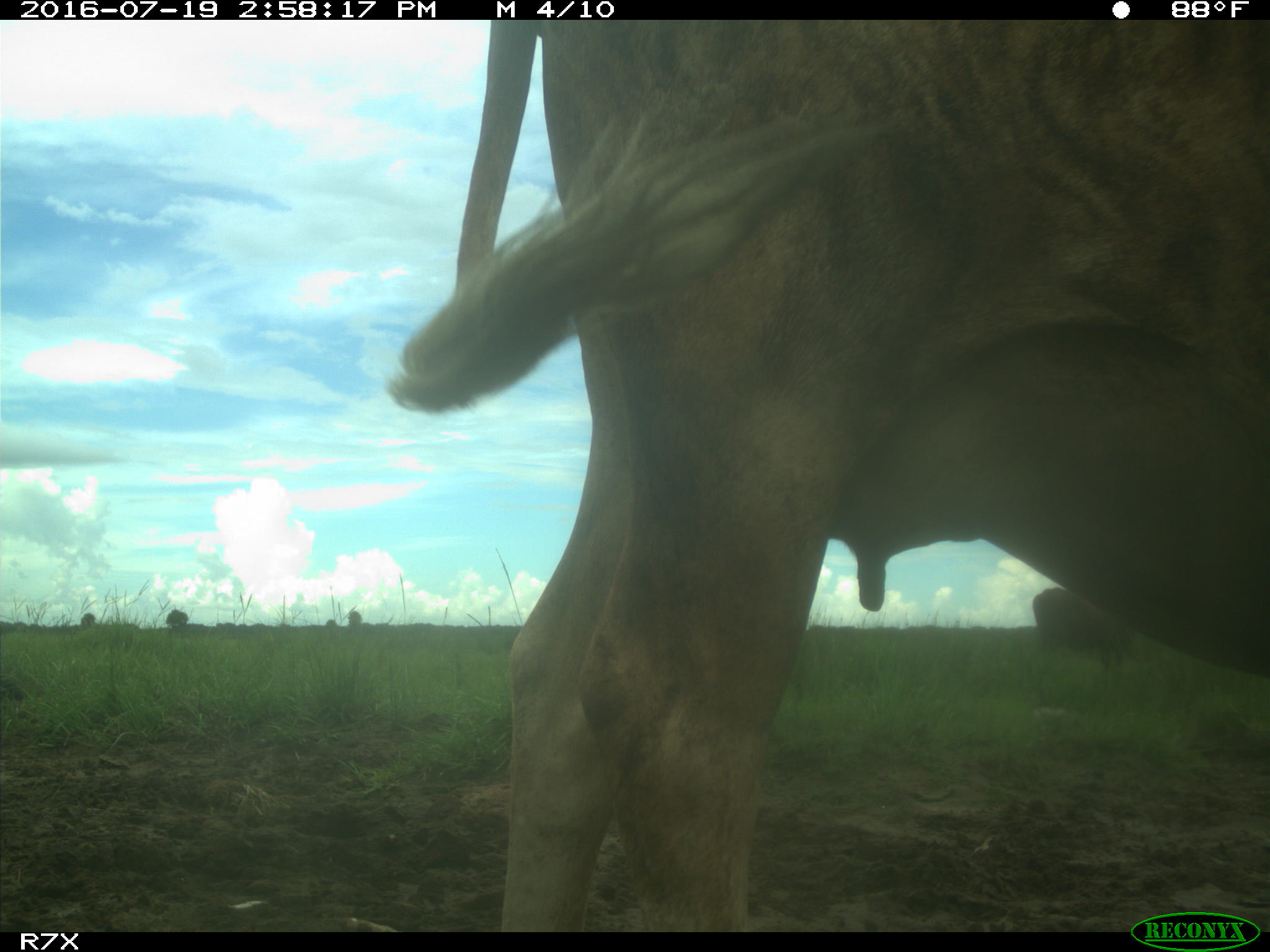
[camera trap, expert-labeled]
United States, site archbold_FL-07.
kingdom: Animalia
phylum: Chordata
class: Mammalia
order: Artiodactyla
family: Bovidae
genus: Bos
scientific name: Bos taurus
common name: domestic cow